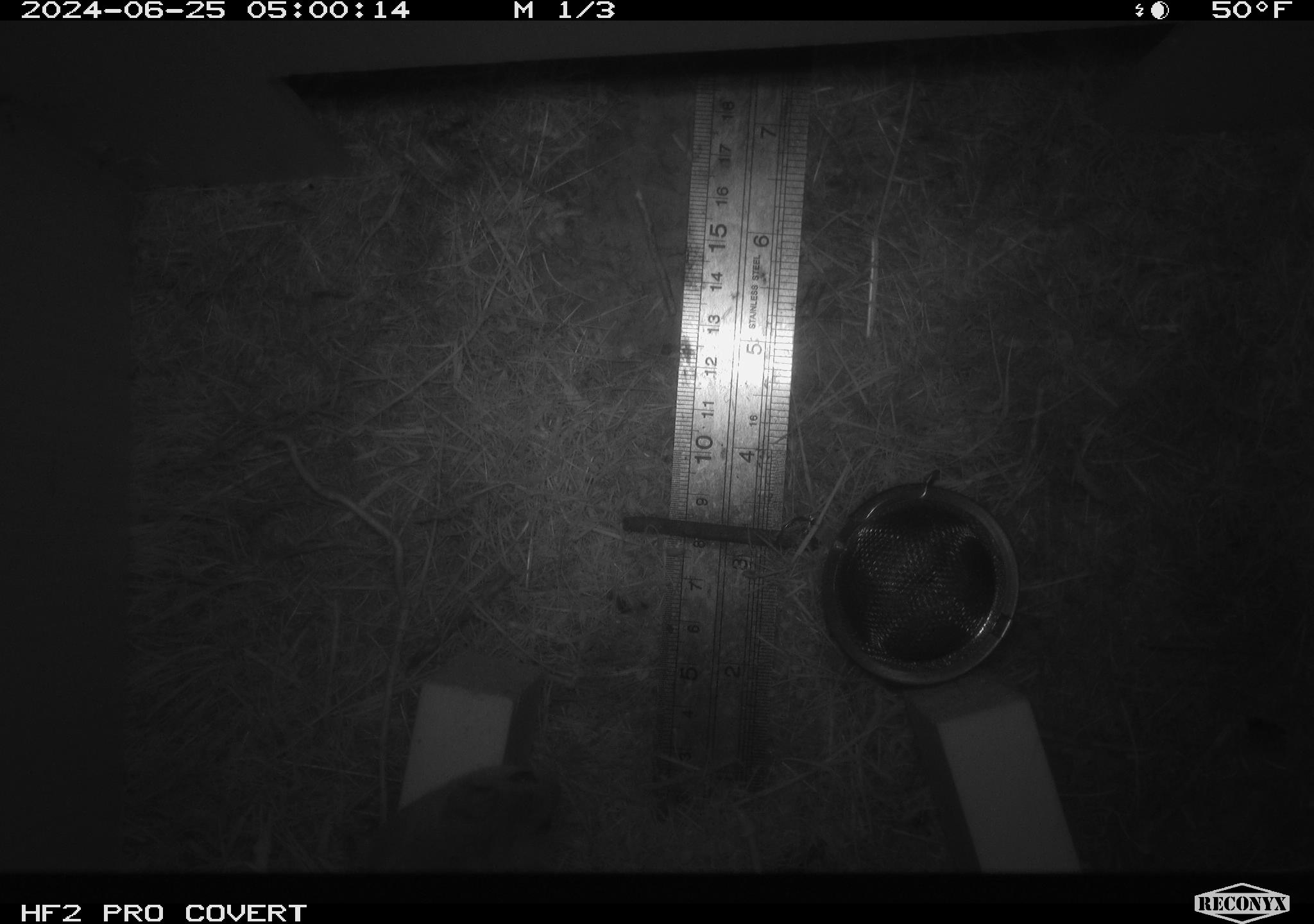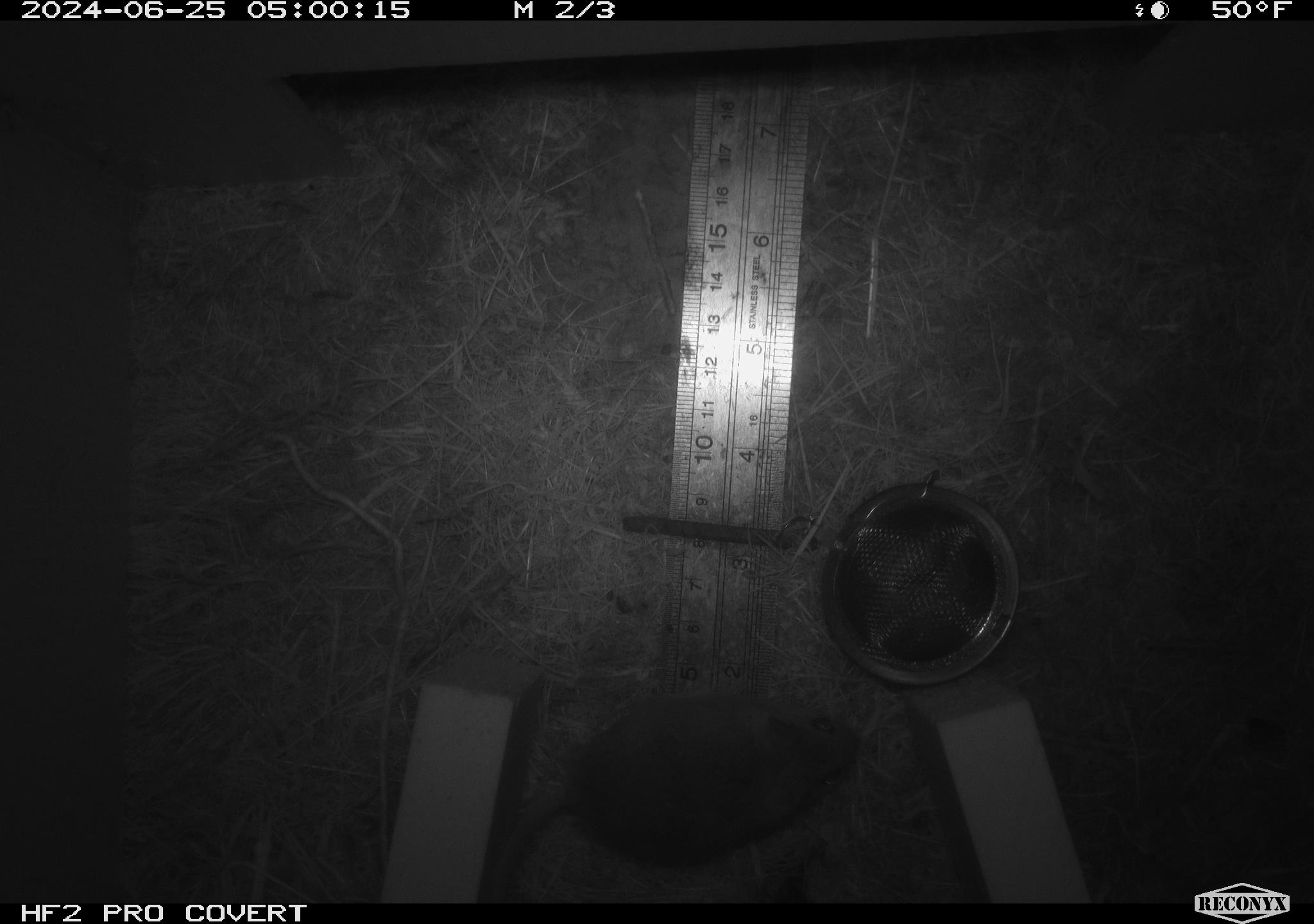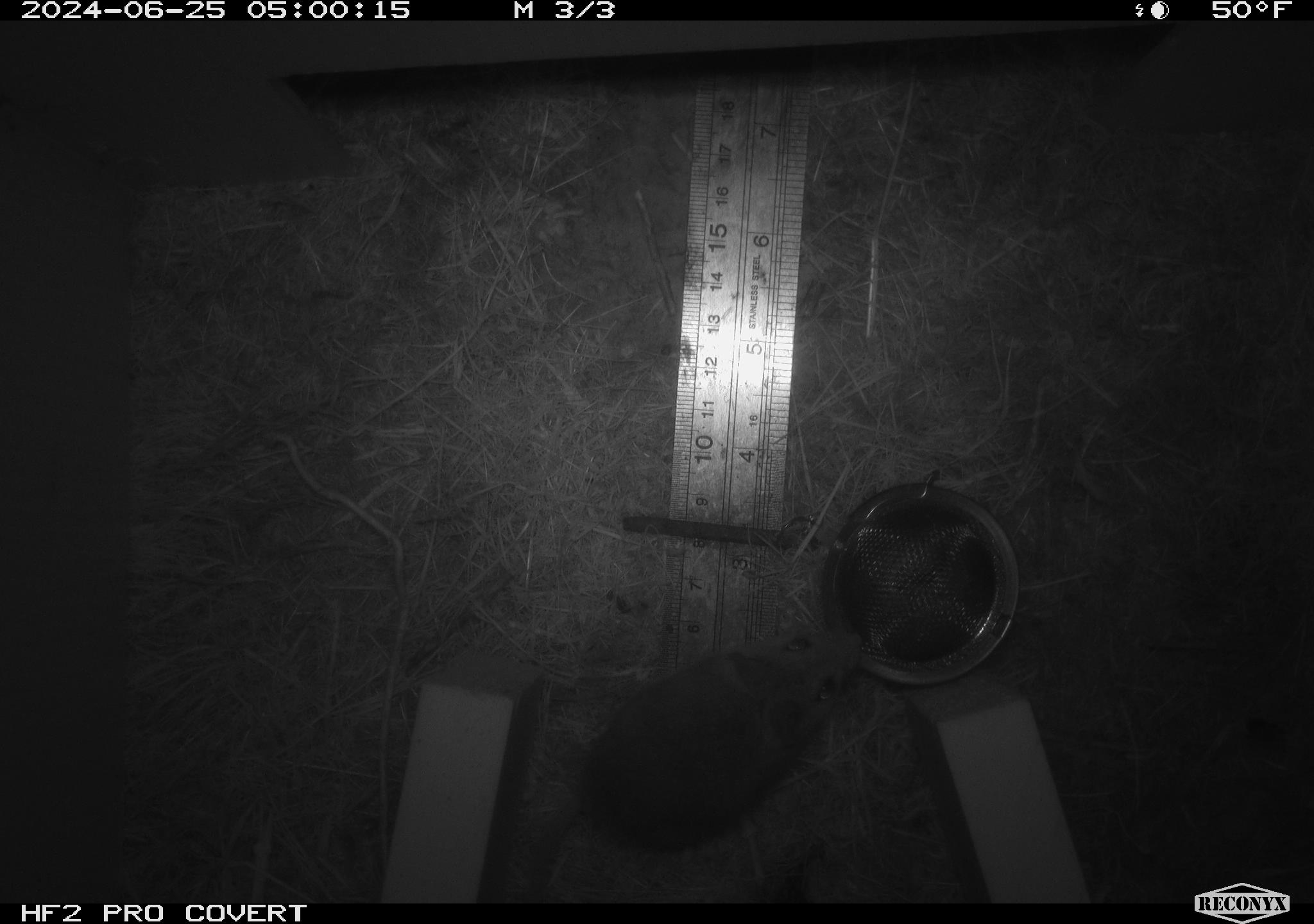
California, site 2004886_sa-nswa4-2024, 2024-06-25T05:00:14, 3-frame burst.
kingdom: Animalia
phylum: Chordata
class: Mammalia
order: Rodentia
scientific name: Rodentia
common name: rodent